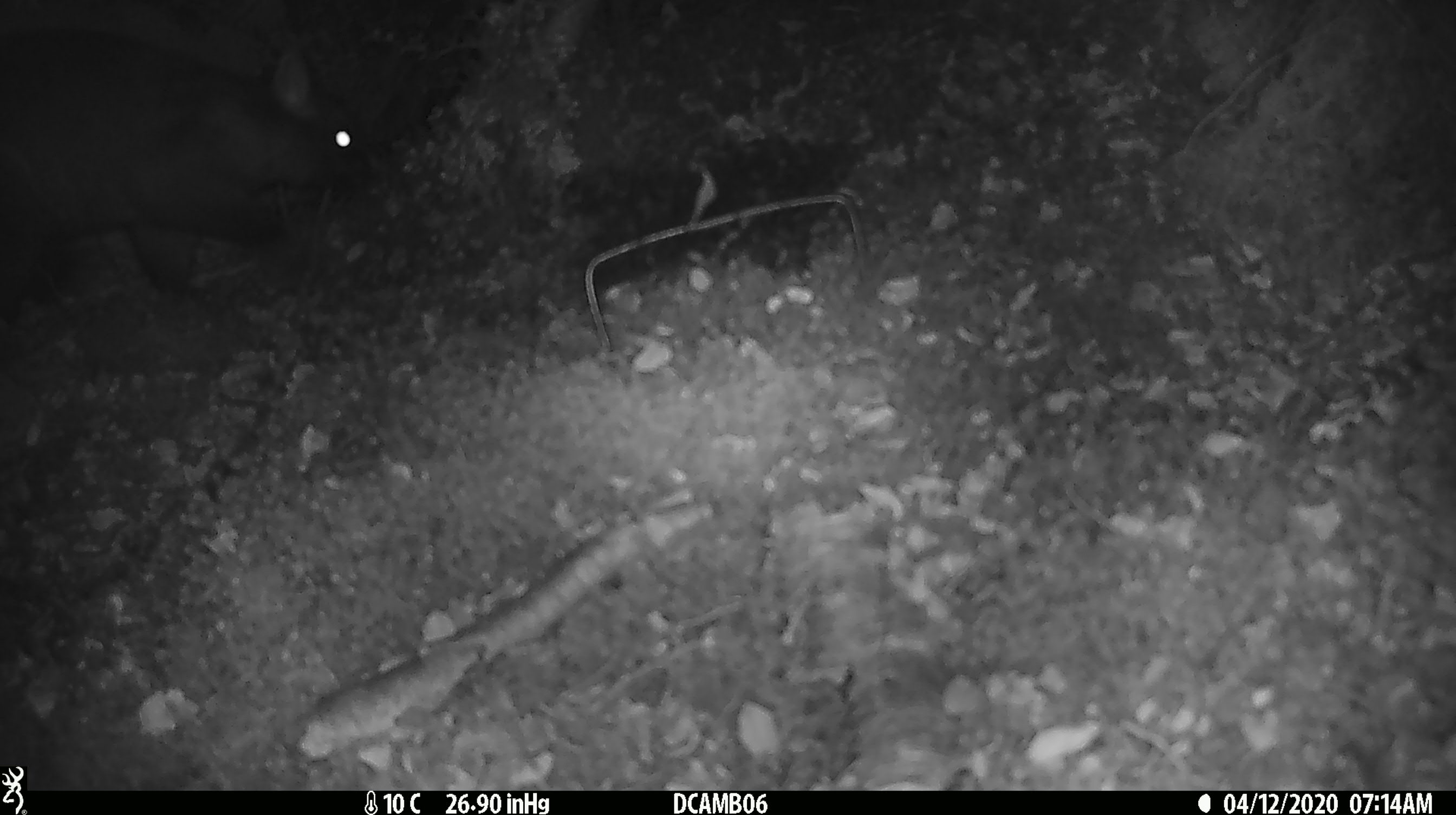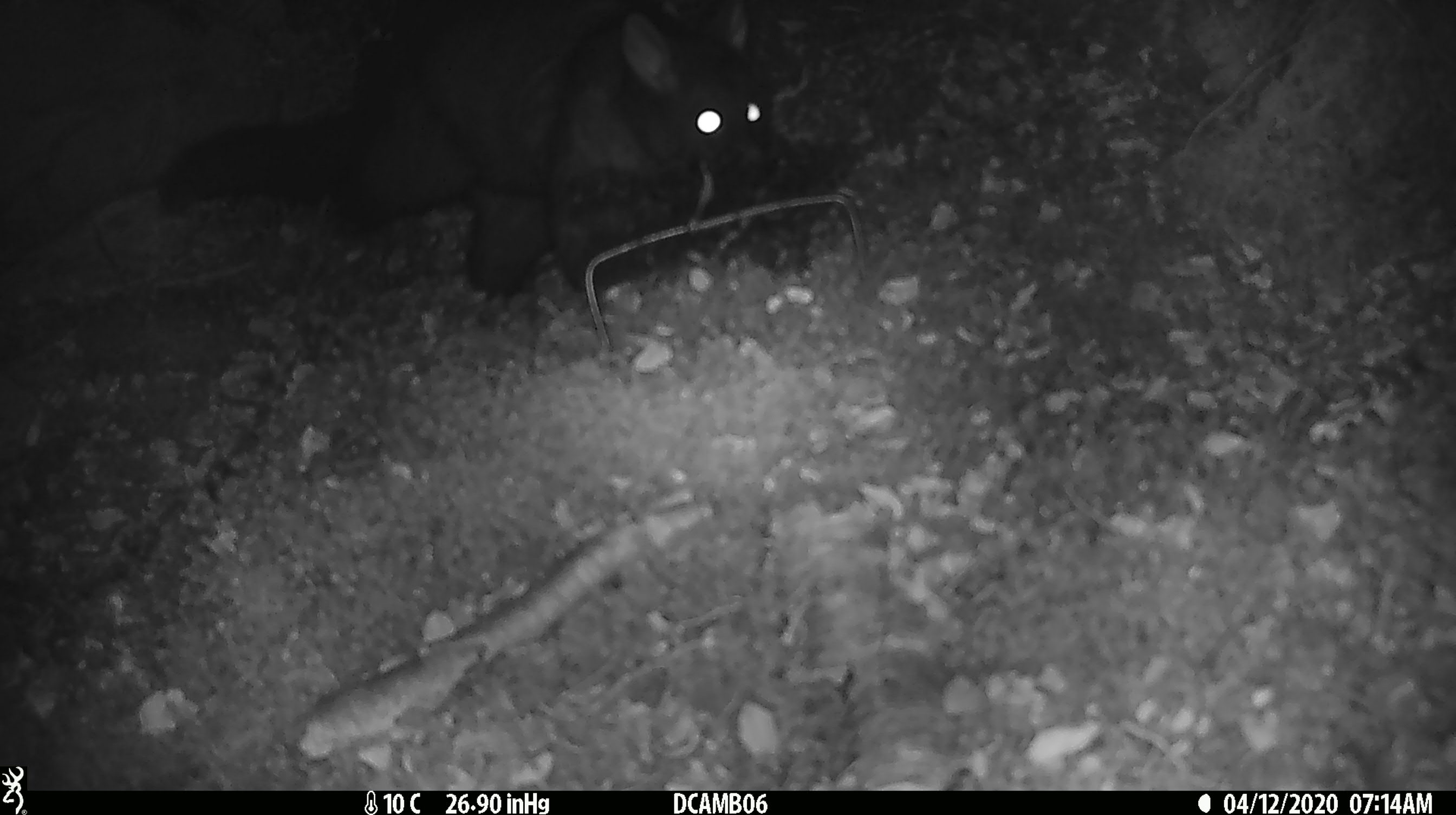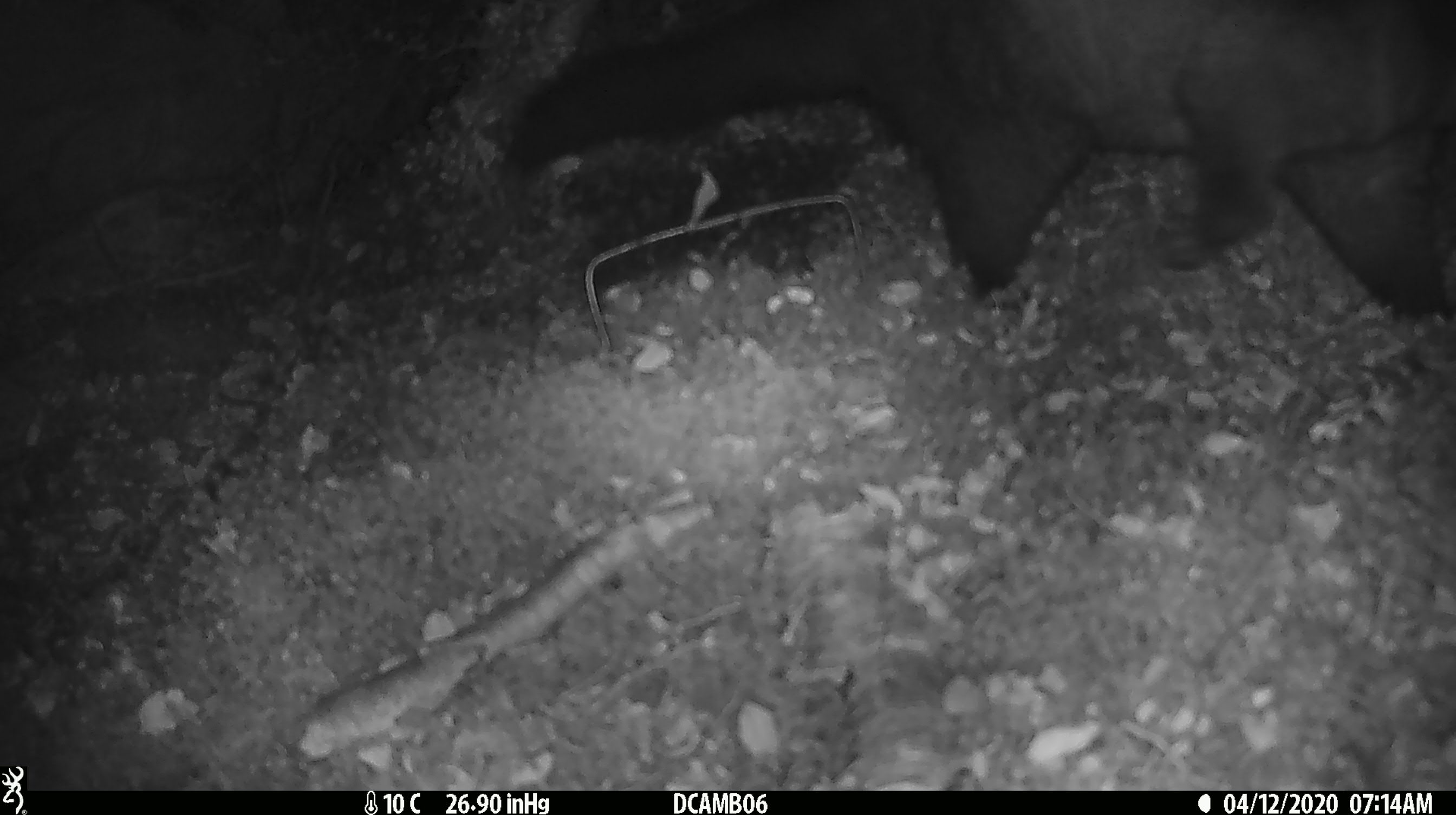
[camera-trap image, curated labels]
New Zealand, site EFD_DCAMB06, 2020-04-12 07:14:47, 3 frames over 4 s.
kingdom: Animalia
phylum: Chordata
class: Mammalia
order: Diprotodontia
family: Phalangeridae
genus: Trichosurus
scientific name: Trichosurus vulpecula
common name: common brushtail possum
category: possum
Possum (common brushtail possum) (Trichosurus vulpecula).